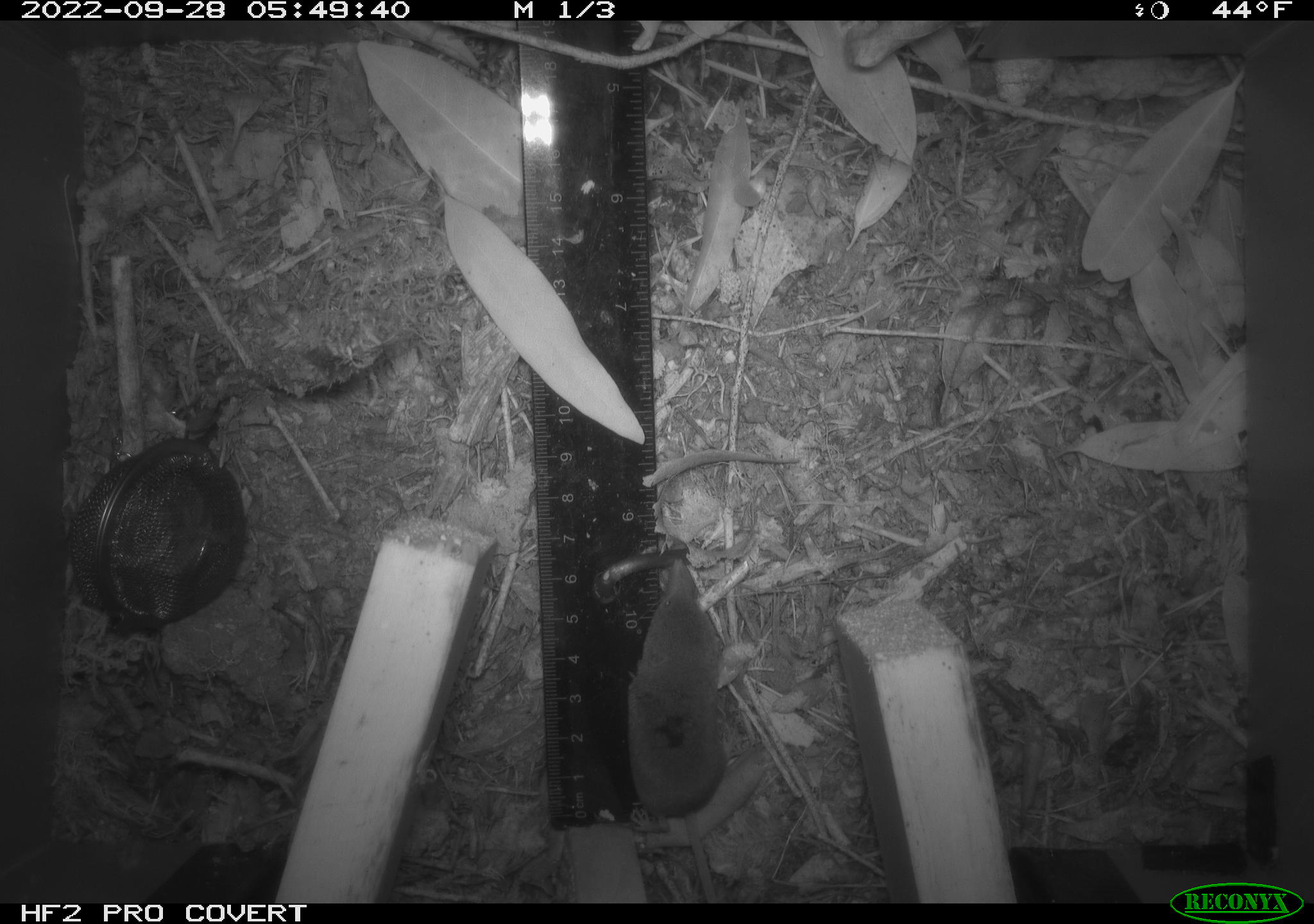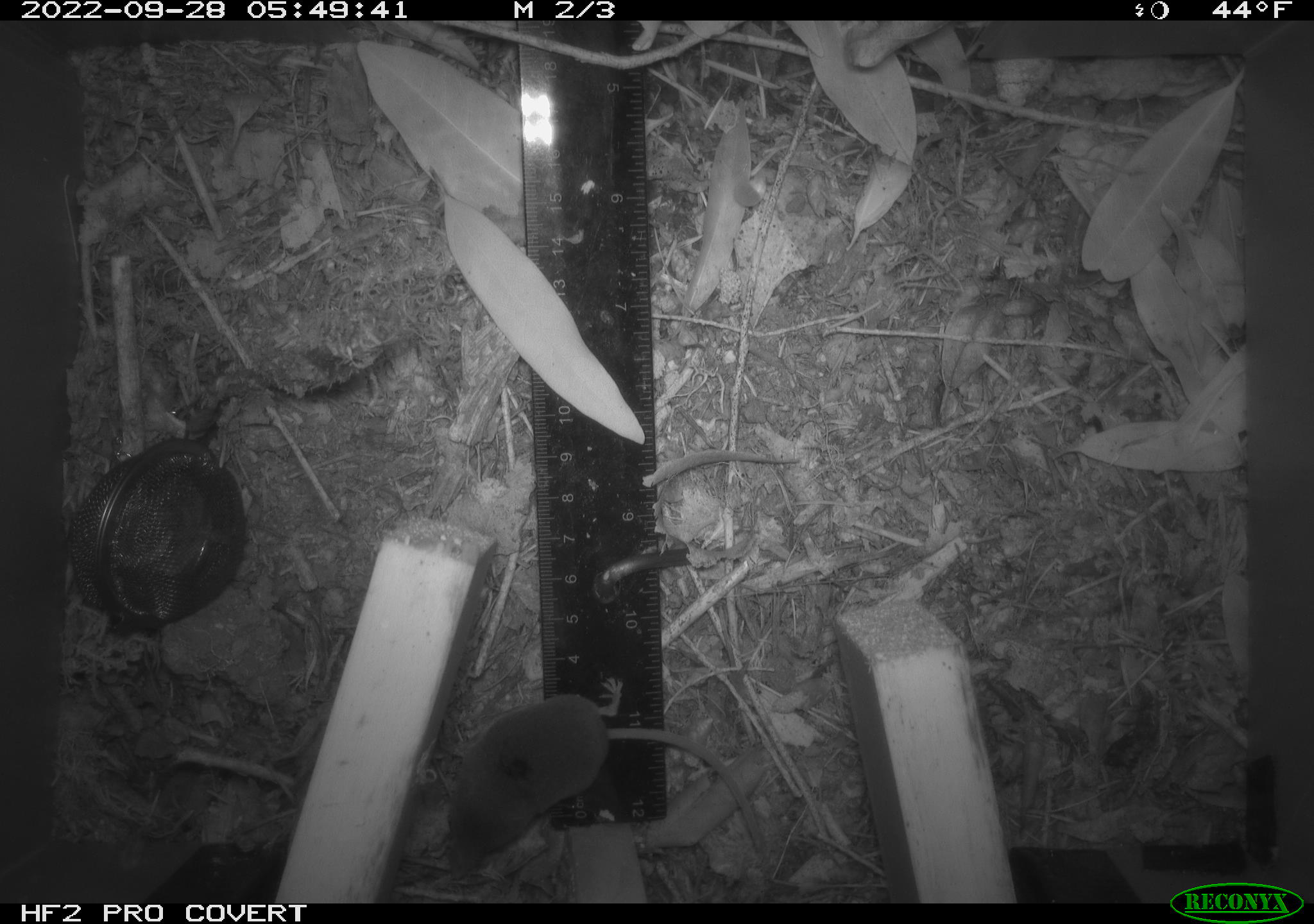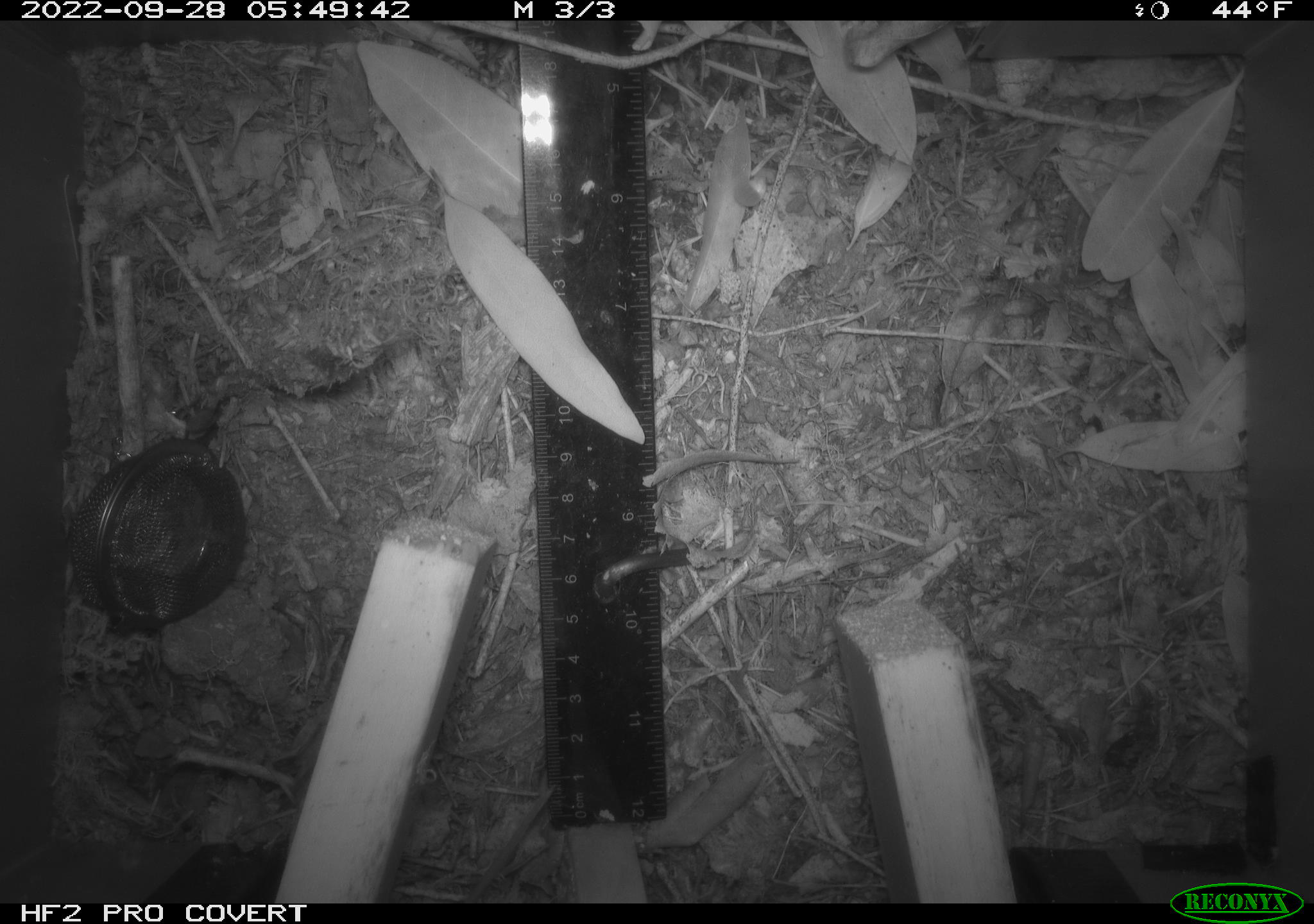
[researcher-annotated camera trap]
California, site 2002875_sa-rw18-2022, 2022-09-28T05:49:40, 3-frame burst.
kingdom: Animalia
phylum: Chordata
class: Mammalia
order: Eulipotyphla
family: Soricidae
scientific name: Soricidae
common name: shrews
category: soricidae family